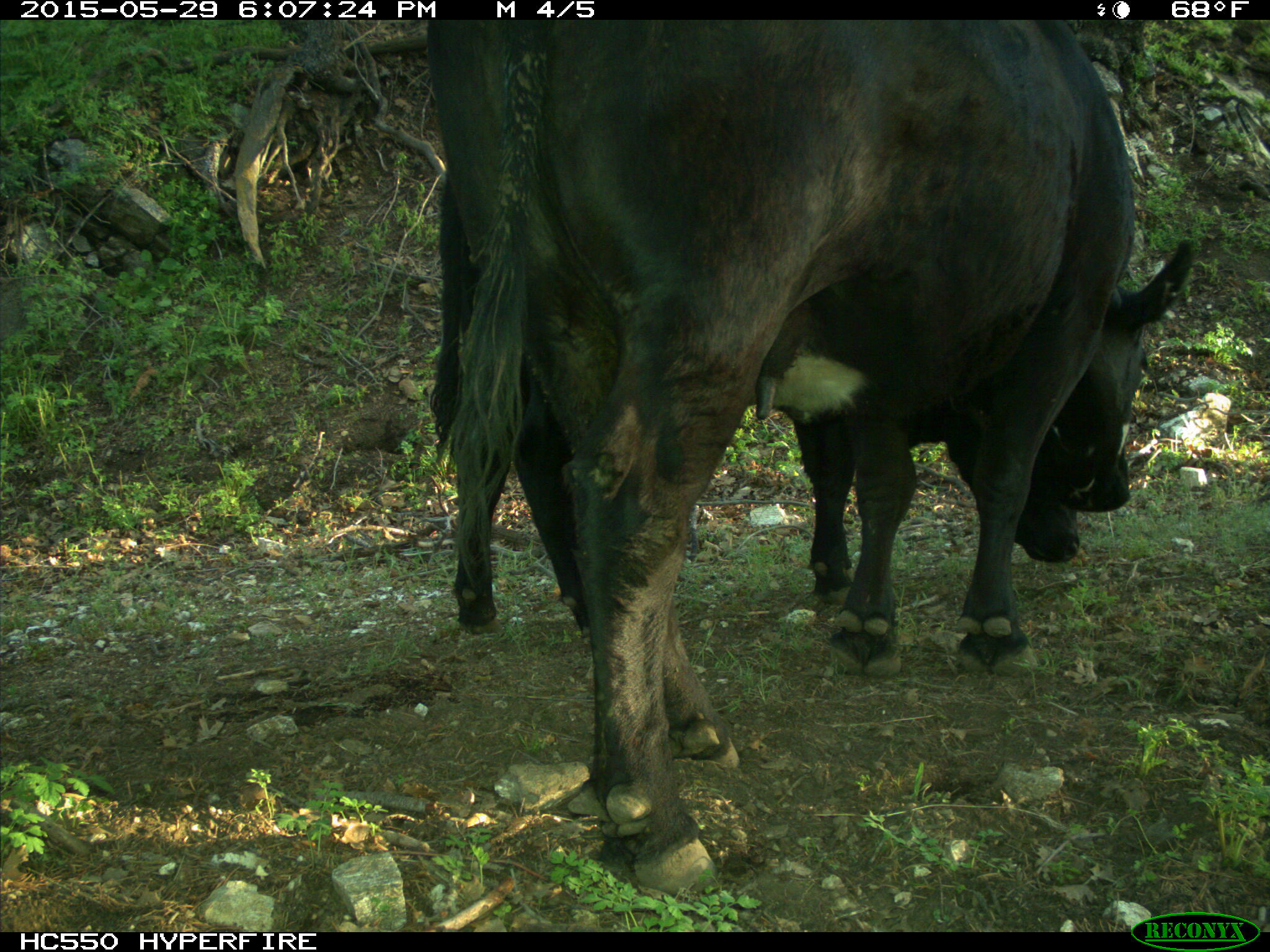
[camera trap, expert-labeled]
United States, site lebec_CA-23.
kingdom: Animalia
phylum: Chordata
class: Mammalia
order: Artiodactyla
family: Bovidae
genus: Bos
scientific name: Bos taurus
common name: domestic cow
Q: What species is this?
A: Bos taurus (domestic cow).